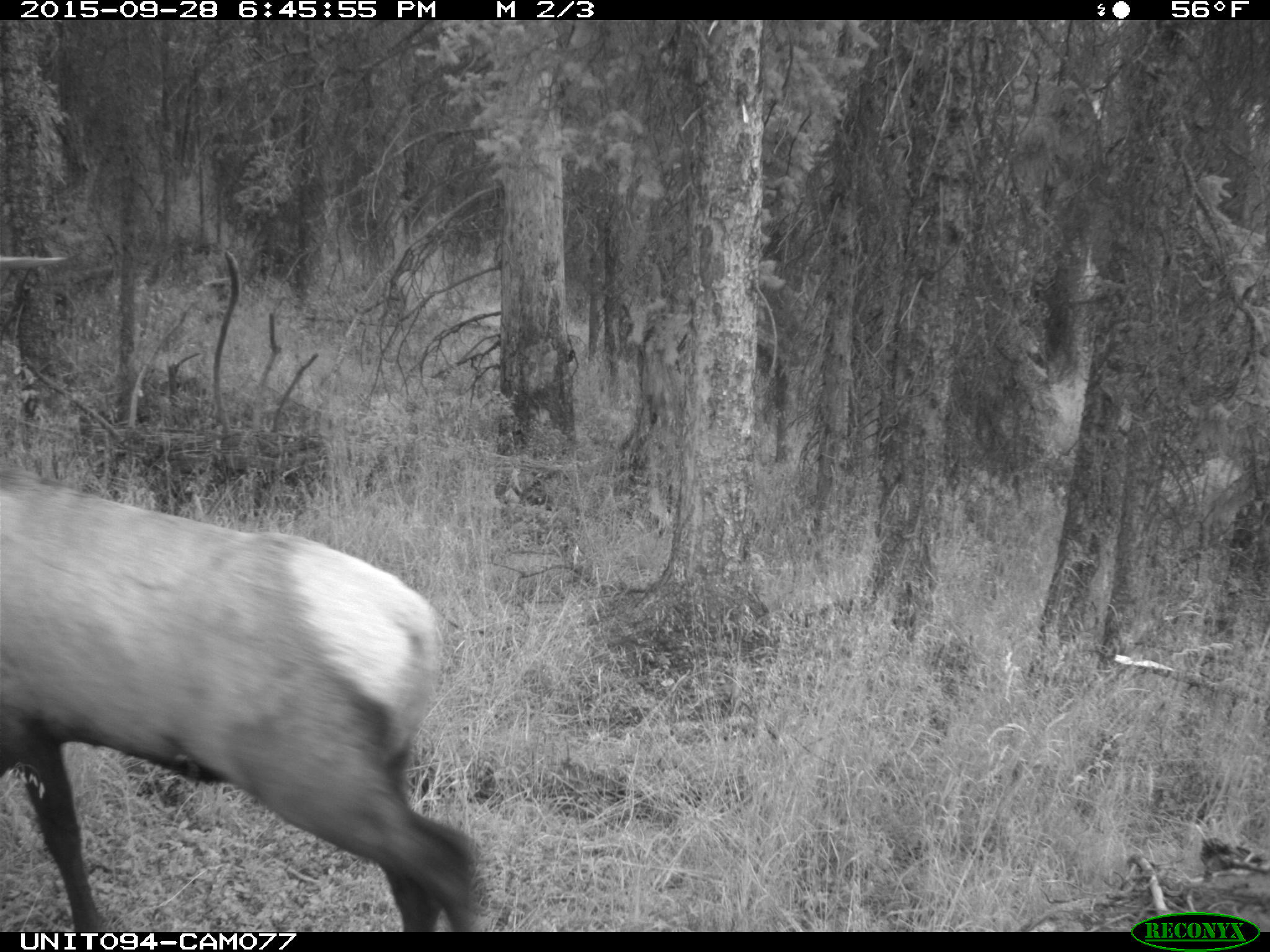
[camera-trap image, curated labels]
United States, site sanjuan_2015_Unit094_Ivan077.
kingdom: Animalia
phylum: Chordata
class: Mammalia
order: Artiodactyla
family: Cervidae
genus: Cervus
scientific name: Cervus elaphus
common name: red deer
Cervus elaphus (red deer).